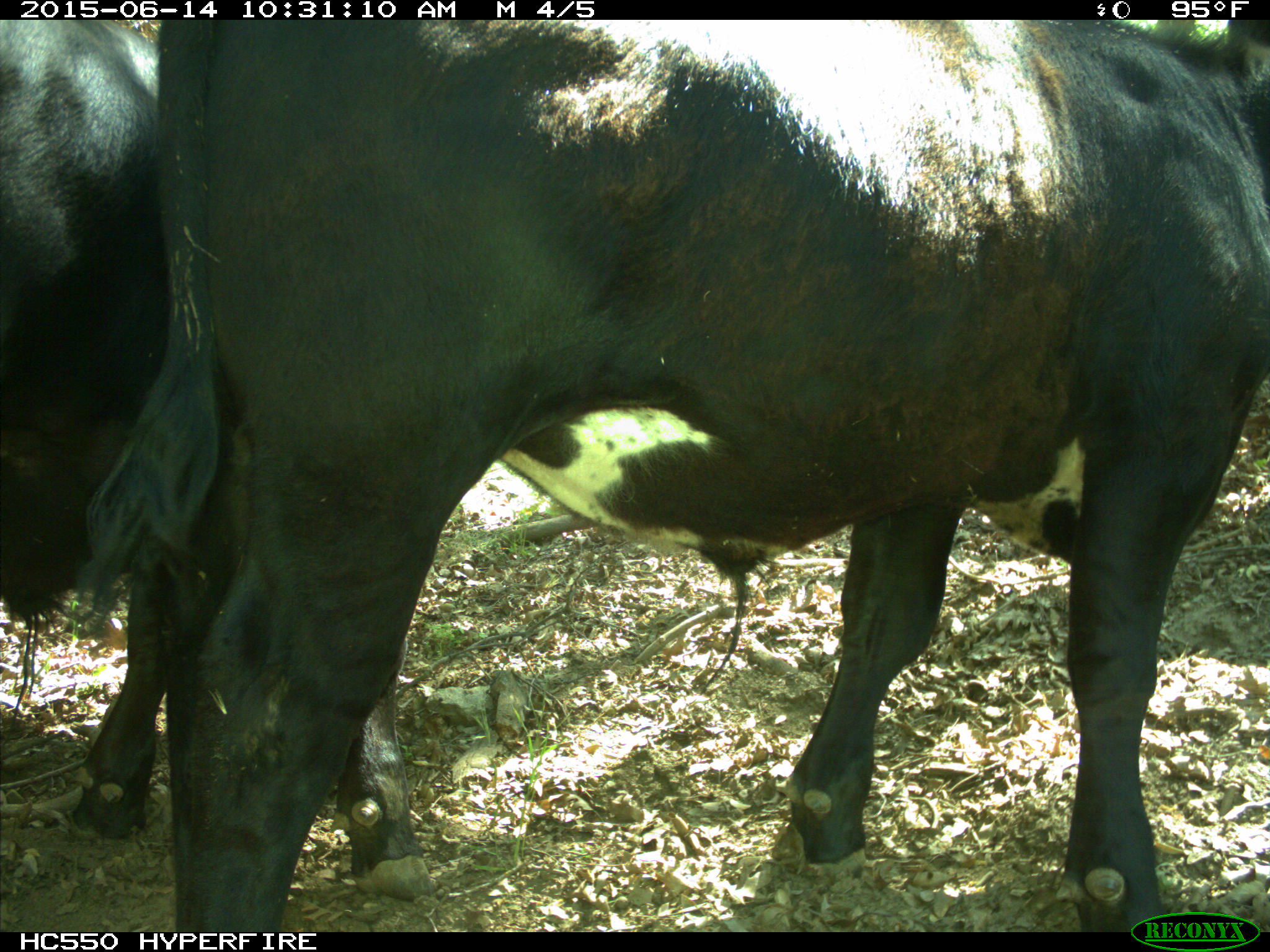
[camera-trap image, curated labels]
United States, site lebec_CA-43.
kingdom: Animalia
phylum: Chordata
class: Mammalia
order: Artiodactyla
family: Bovidae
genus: Bos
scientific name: Bos taurus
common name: domestic cow